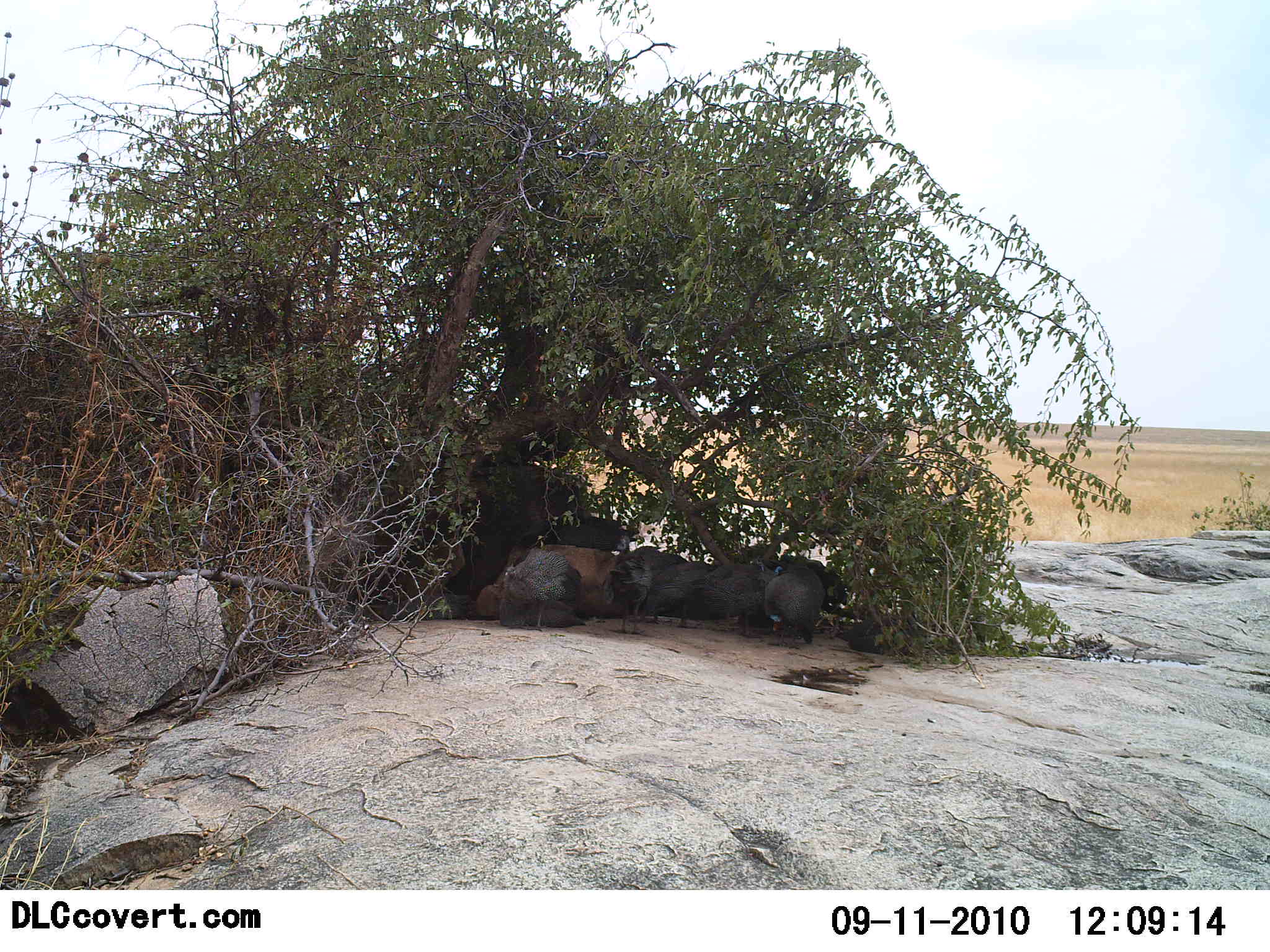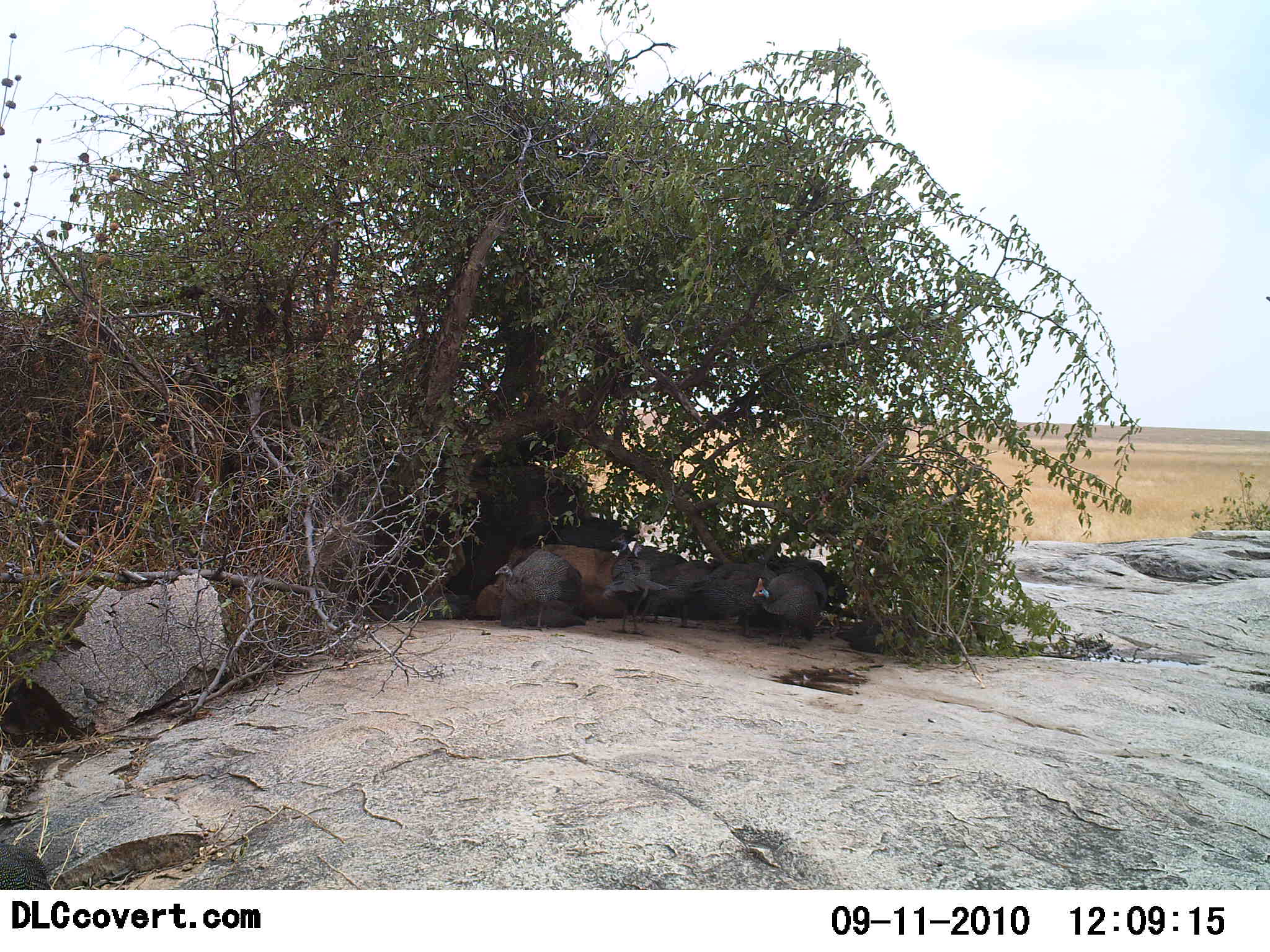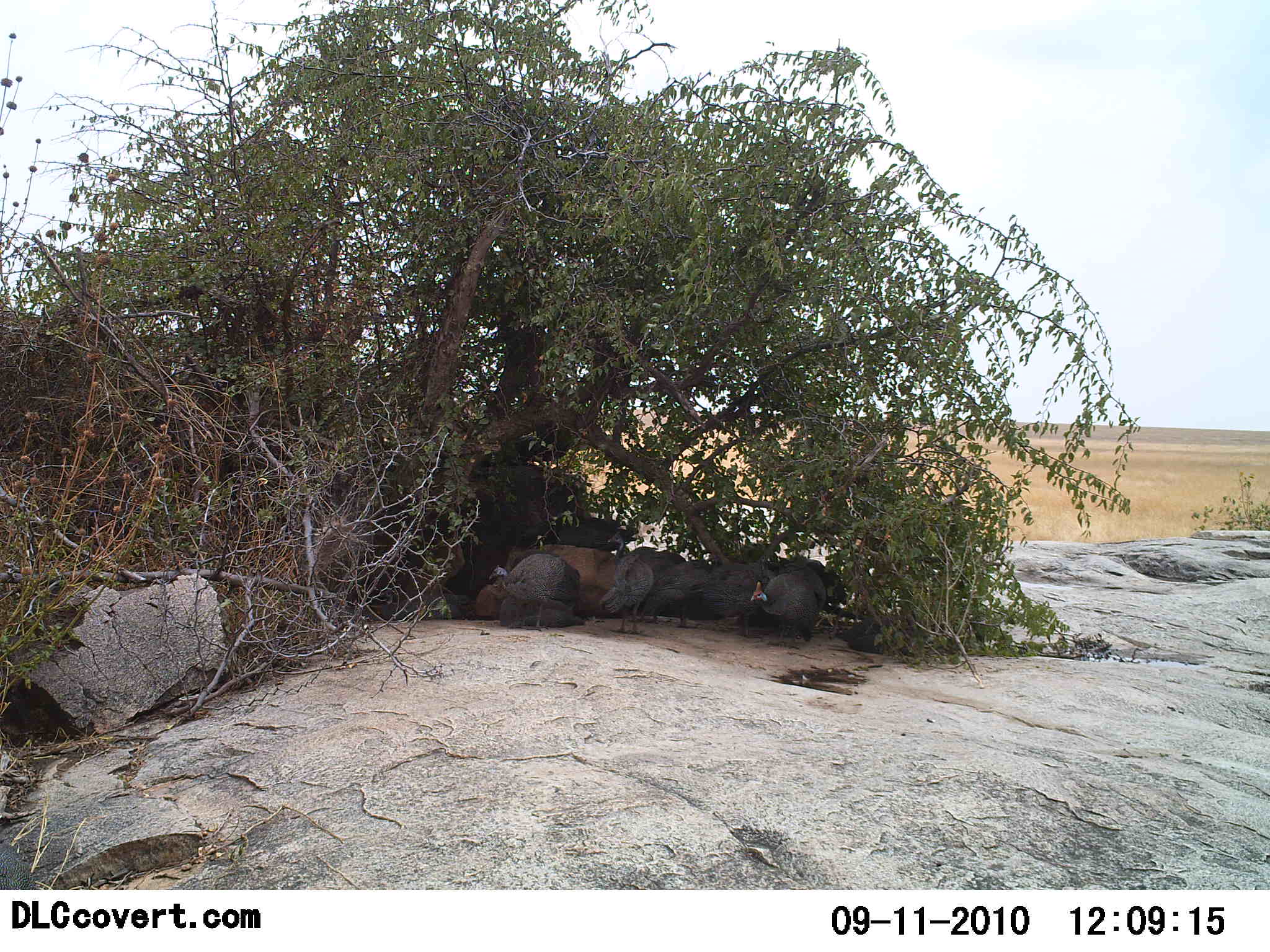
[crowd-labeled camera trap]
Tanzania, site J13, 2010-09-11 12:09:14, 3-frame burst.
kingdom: Animalia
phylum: Chordata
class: Aves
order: Galliformes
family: Numididae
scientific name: Numididae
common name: guinea fowl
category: guineafowl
Guineafowl (guinea fowl) (Numididae), count 5. Behavior (volunteer vote fractions): standing 61%, resting 39%, moving 17%, interacting 4%. Young present (vote fraction): 0%. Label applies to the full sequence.